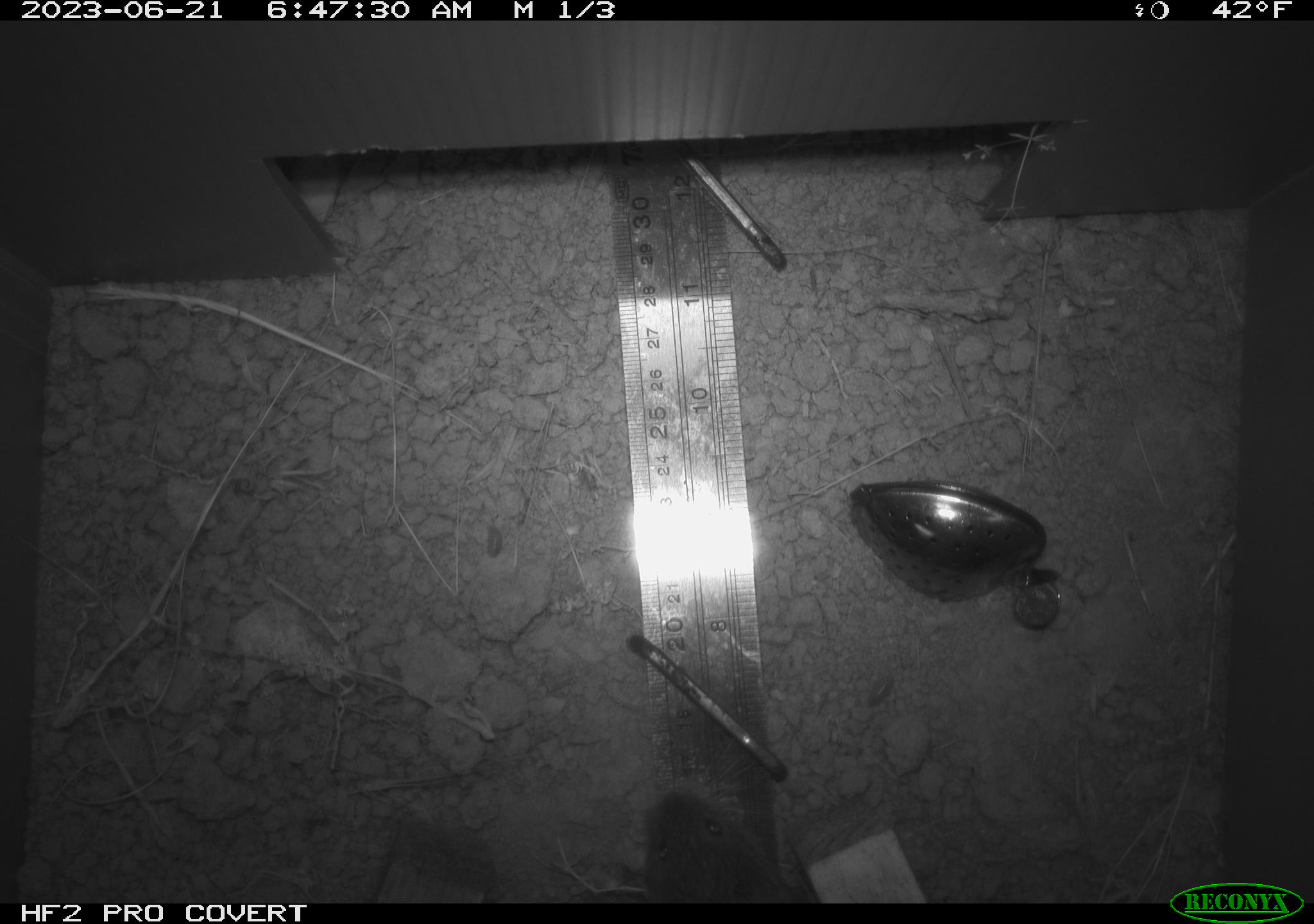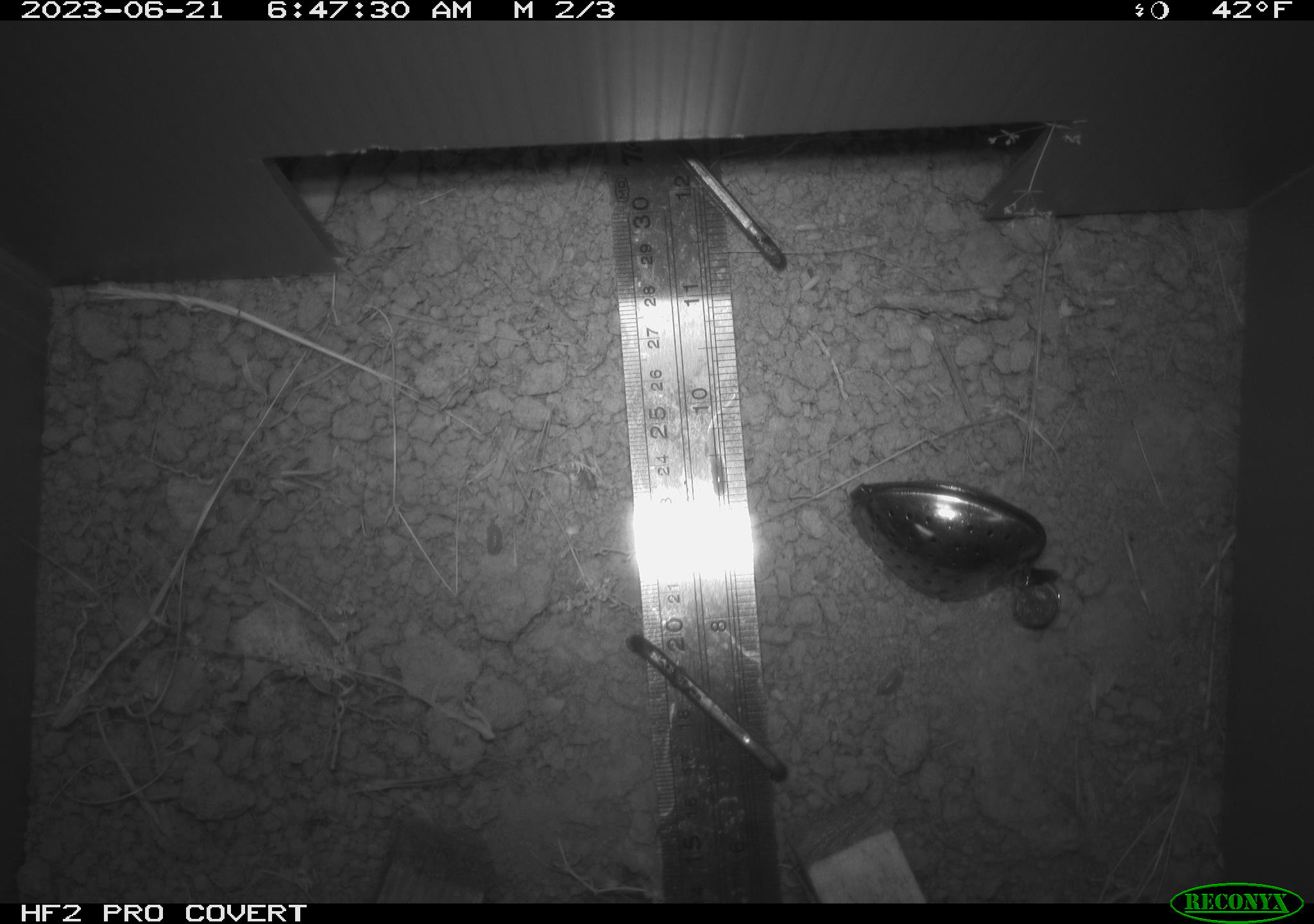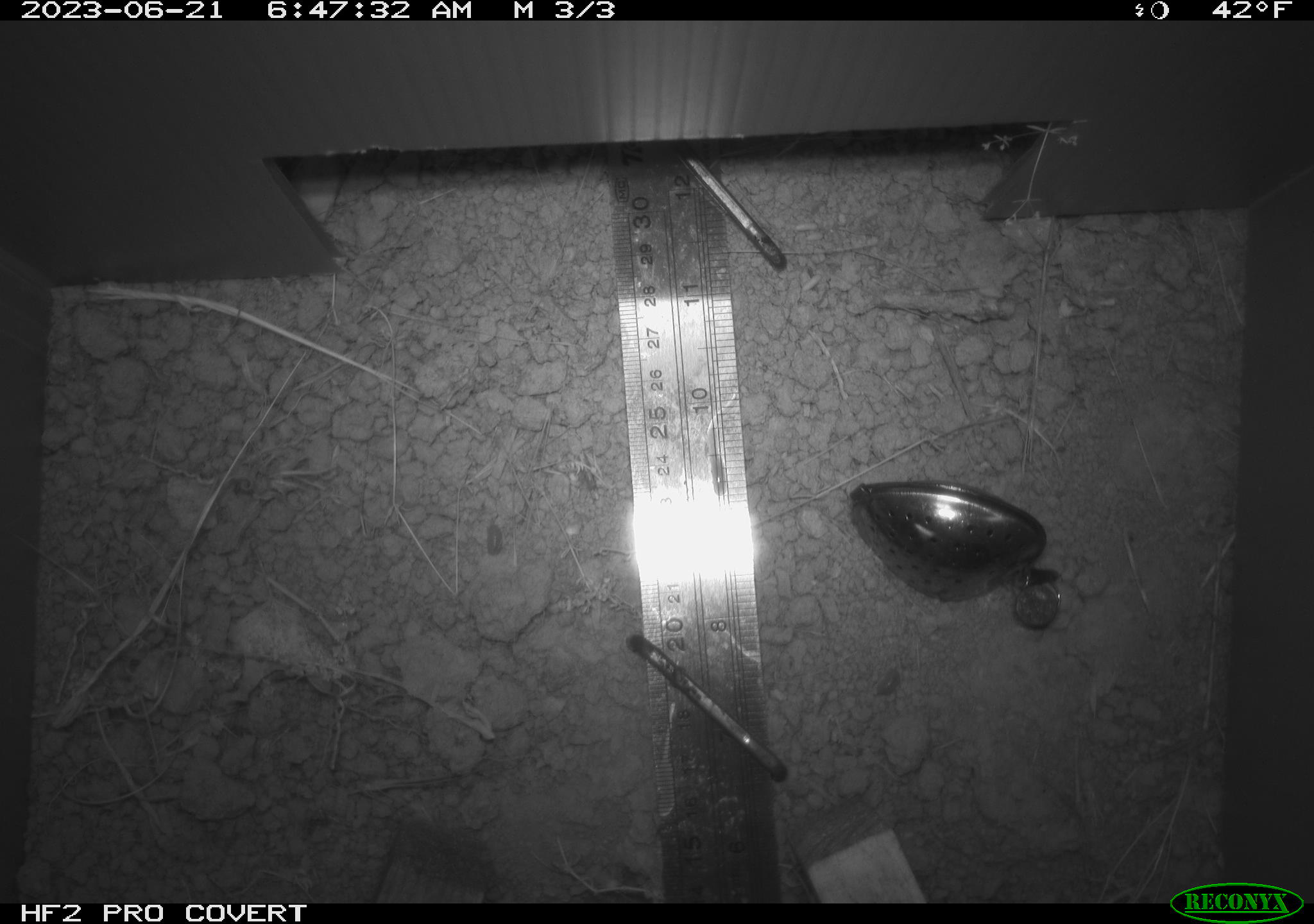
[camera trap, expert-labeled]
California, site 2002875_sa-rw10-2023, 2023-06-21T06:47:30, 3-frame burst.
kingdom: Animalia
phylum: Chordata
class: Mammalia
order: Rodentia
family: Cricetidae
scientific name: Arvicolinae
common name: voles, lemmings, and muskrats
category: arvicolinae subfamily